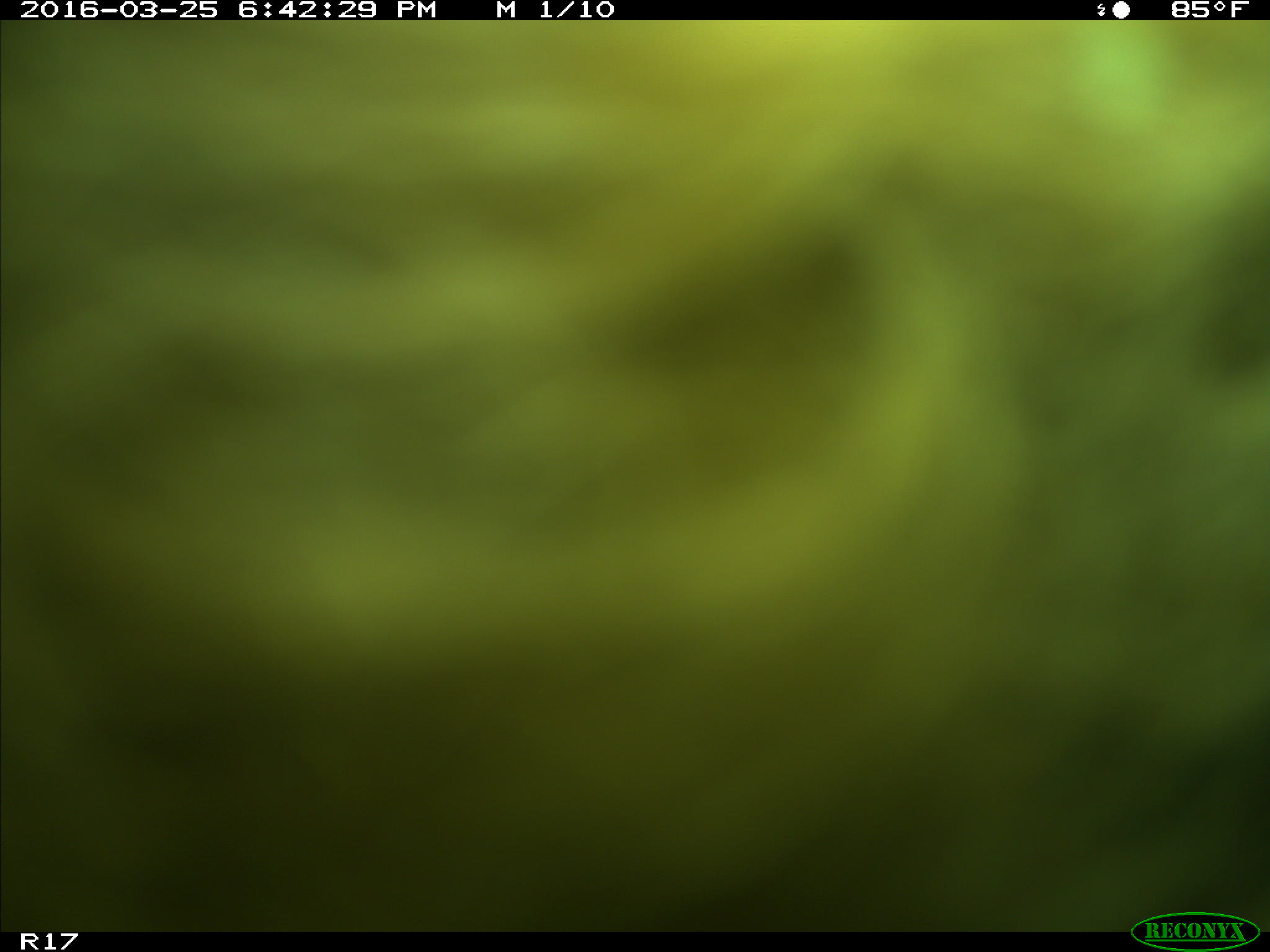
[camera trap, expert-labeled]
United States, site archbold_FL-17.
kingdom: Animalia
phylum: Chordata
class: Mammalia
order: Artiodactyla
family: Bovidae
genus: Bos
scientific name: Bos taurus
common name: domestic cow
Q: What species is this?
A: Bos taurus (domestic cow).